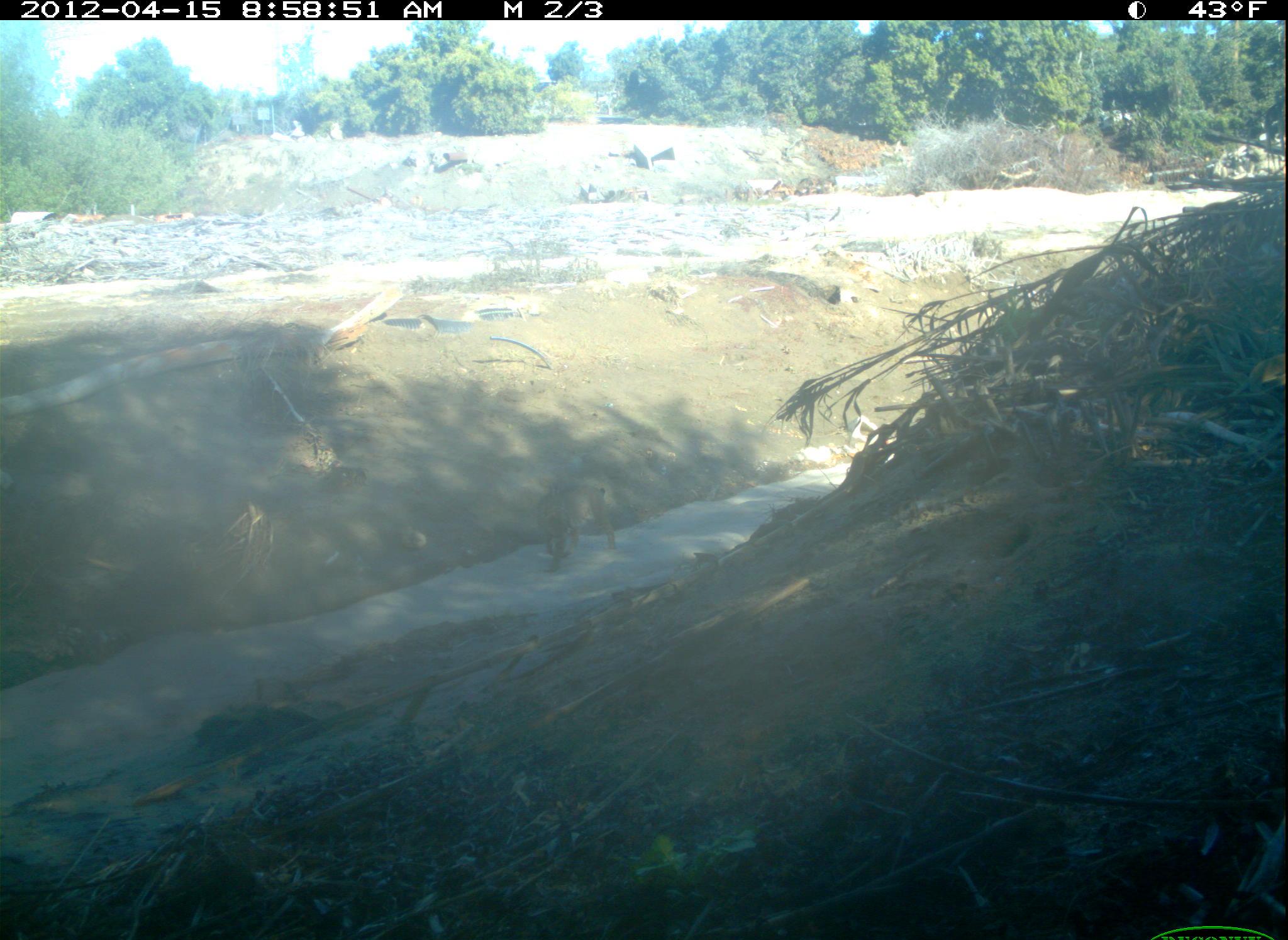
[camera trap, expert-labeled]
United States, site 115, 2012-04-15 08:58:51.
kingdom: Animalia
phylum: Chordata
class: Mammalia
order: Carnivora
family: Felidae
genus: Lynx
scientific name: Lynx rufus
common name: bobcat